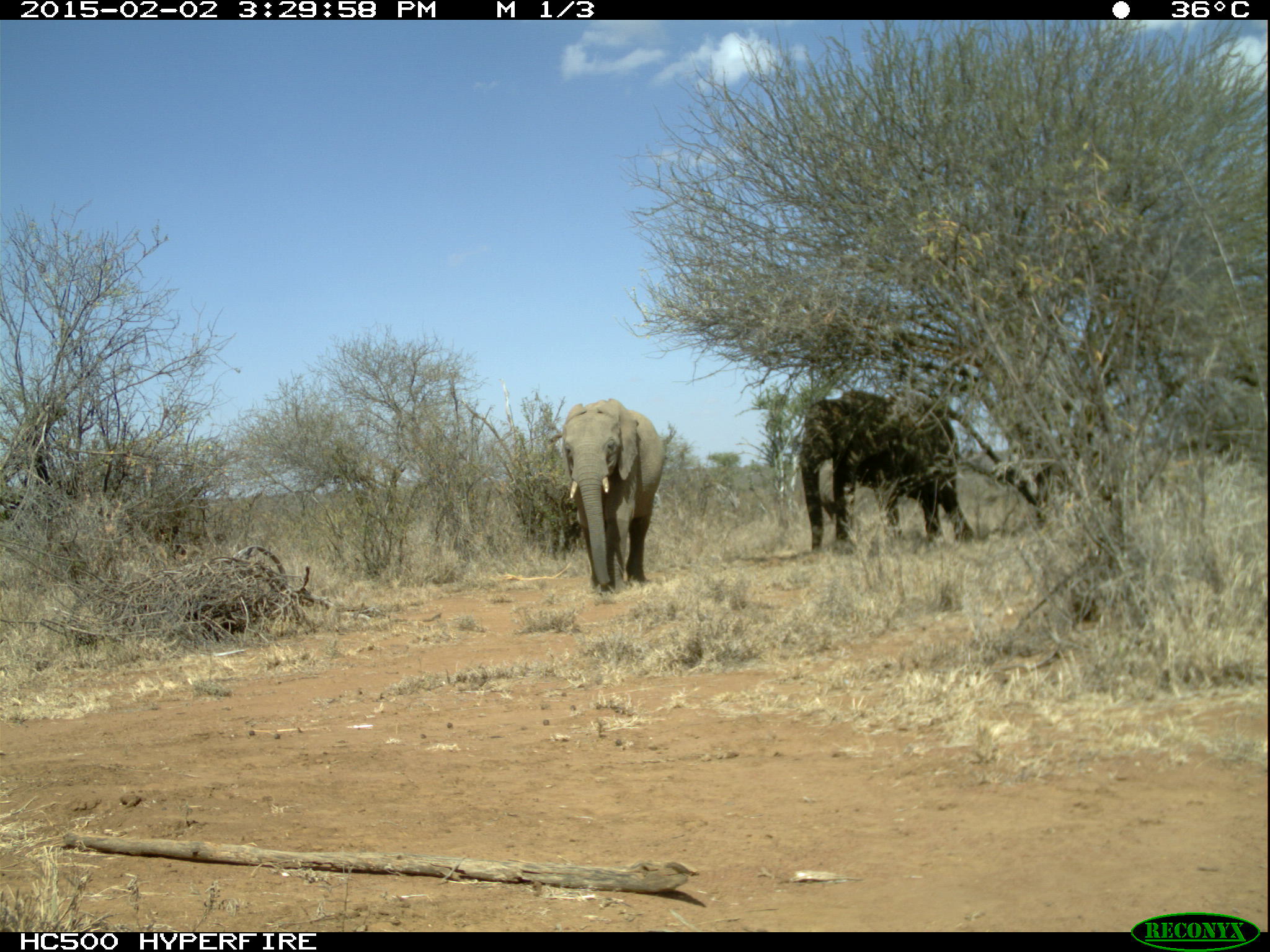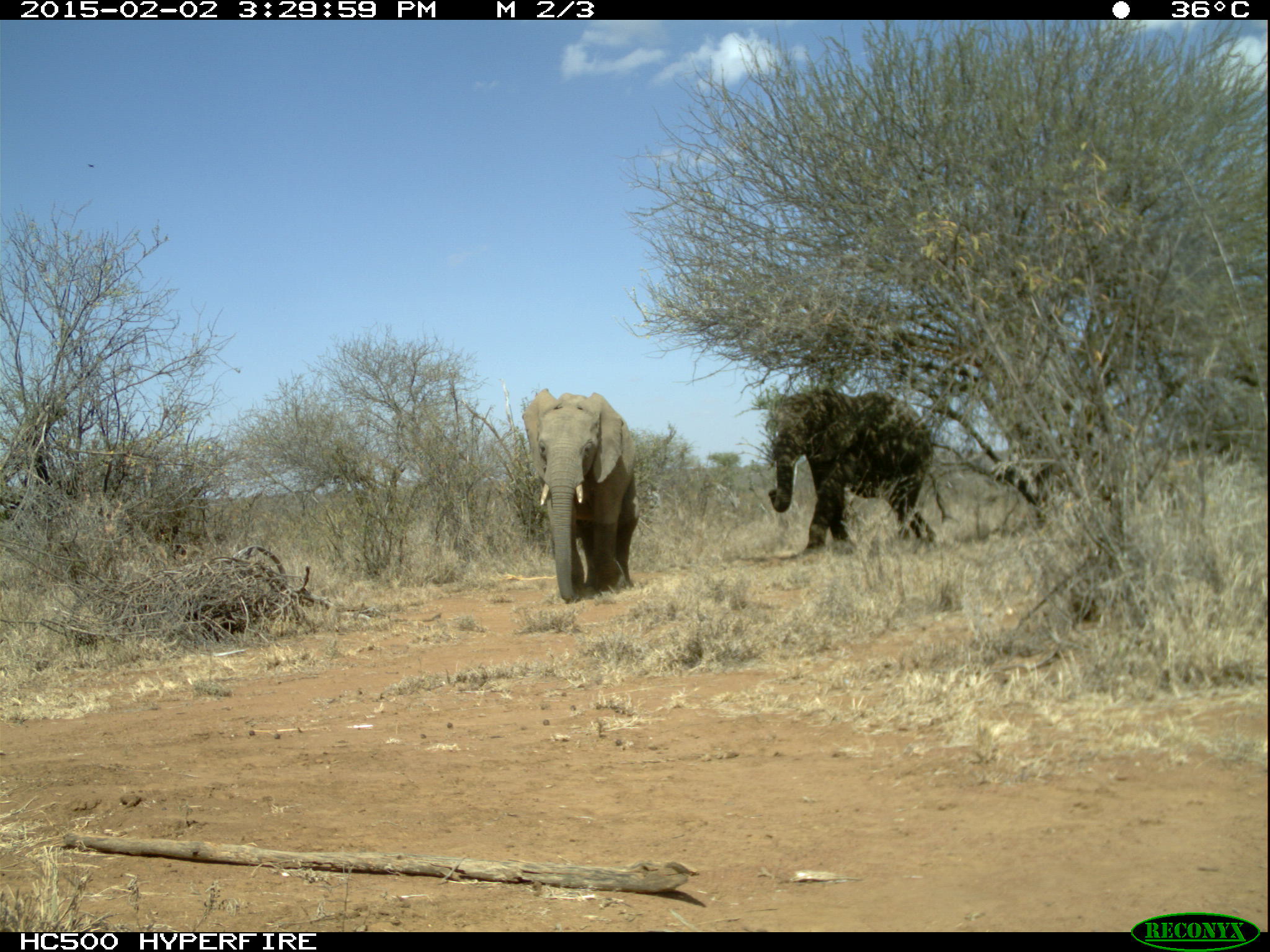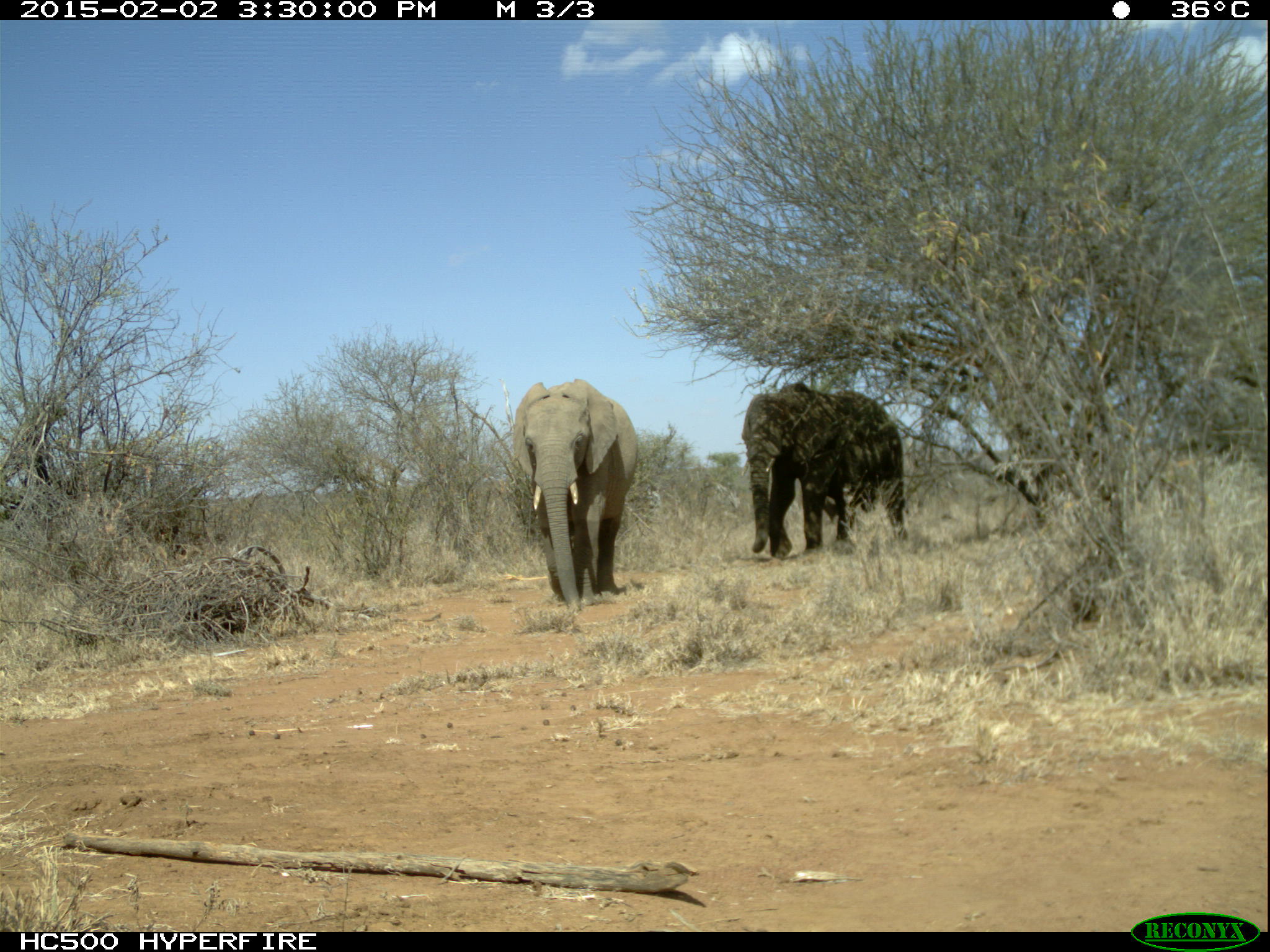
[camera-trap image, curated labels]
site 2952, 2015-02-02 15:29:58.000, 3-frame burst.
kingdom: Animalia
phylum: Chordata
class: Mammalia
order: Proboscidea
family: Elephantidae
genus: Loxodonta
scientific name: Loxodonta africana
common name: african bush elephant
Loxodonta africana (african bush elephant), count 3.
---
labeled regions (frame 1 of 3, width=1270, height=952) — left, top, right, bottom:
loxodonta africana: 794, 385, 974, 555; 555, 399, 666, 594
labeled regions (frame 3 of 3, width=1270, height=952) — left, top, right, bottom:
loxodonta africana: 505, 379, 638, 616; 737, 381, 906, 561